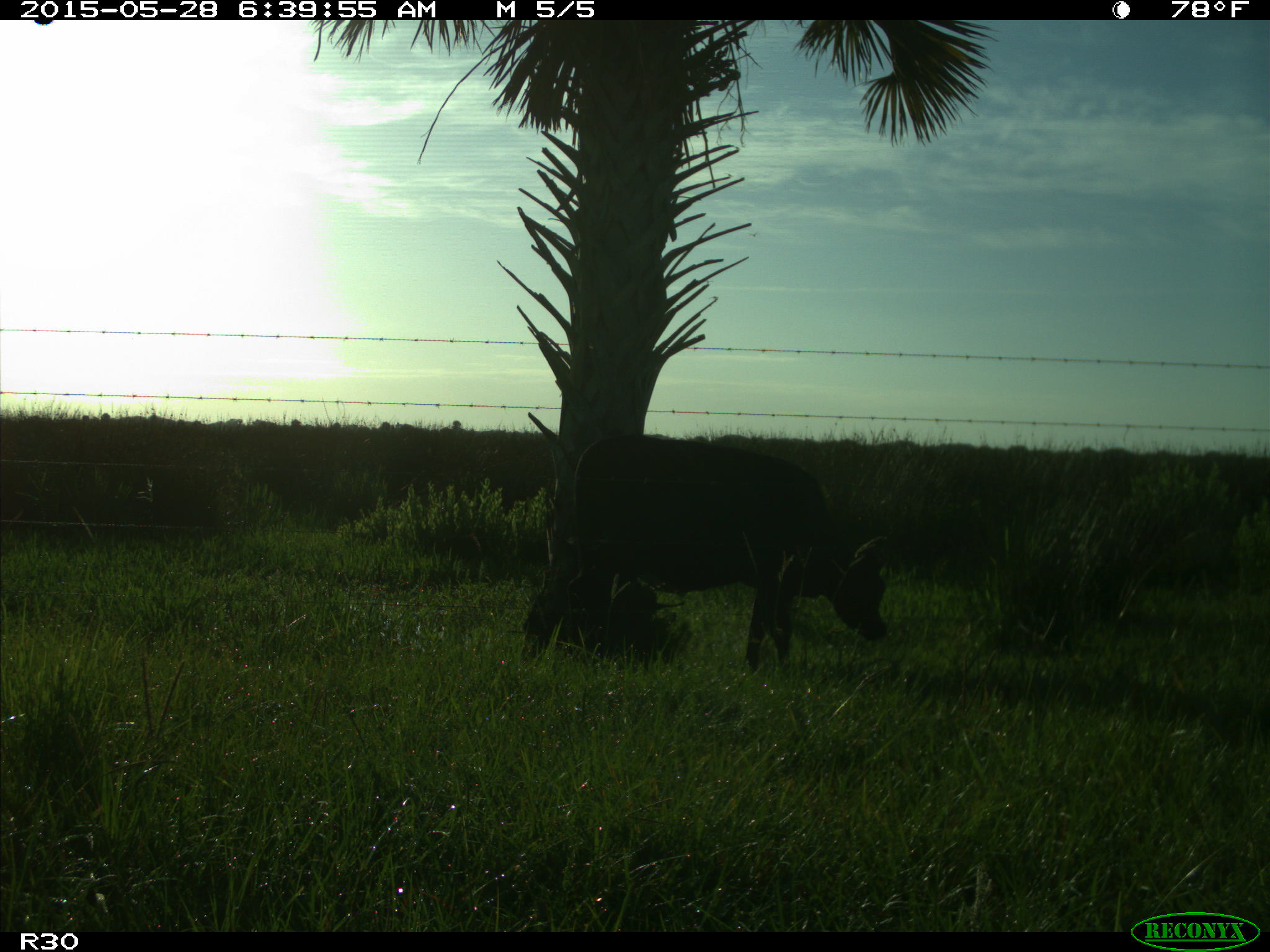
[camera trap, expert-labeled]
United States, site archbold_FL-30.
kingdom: Animalia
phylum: Chordata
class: Mammalia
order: Artiodactyla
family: Bovidae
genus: Bos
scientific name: Bos taurus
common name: domestic cow